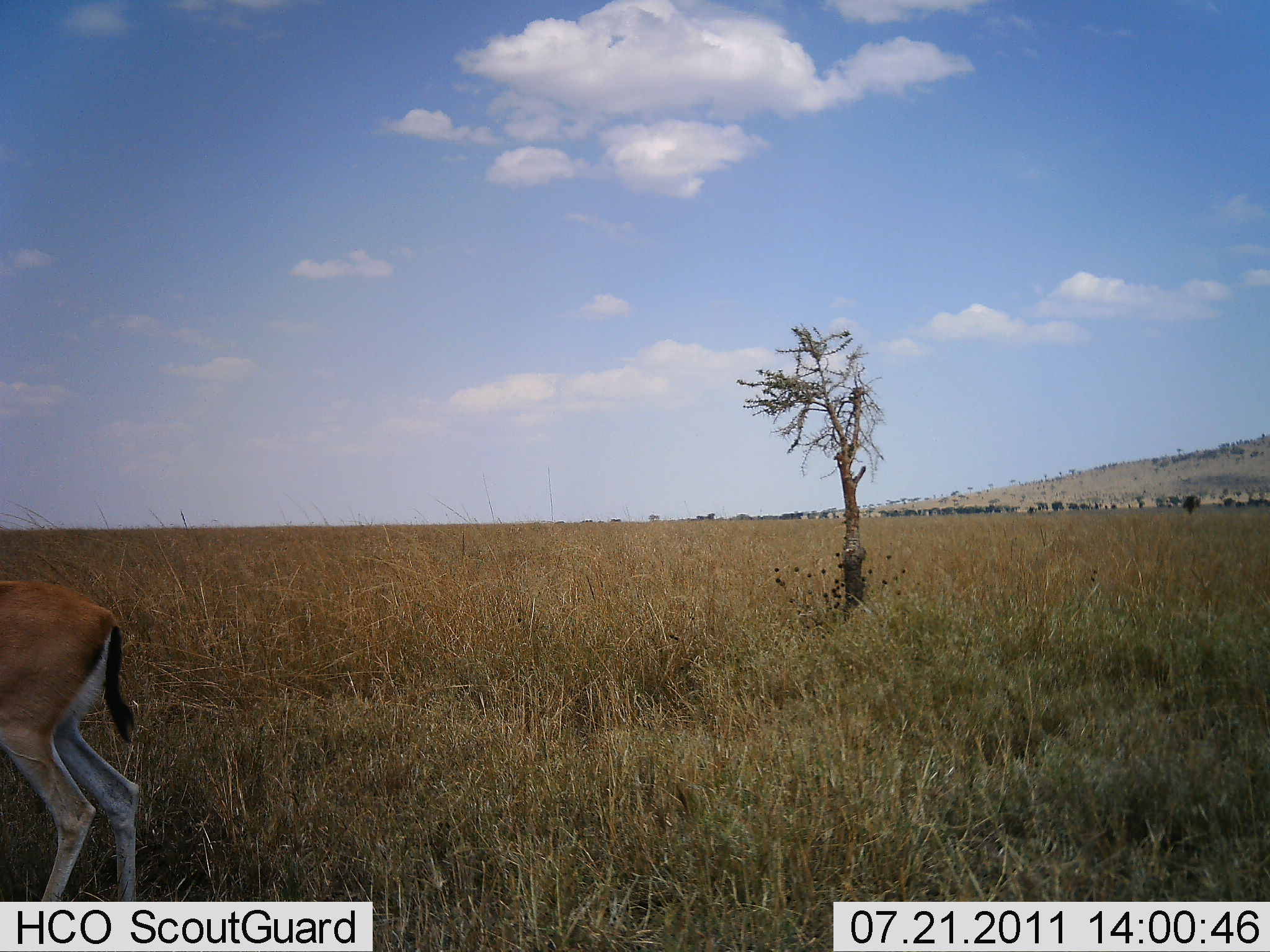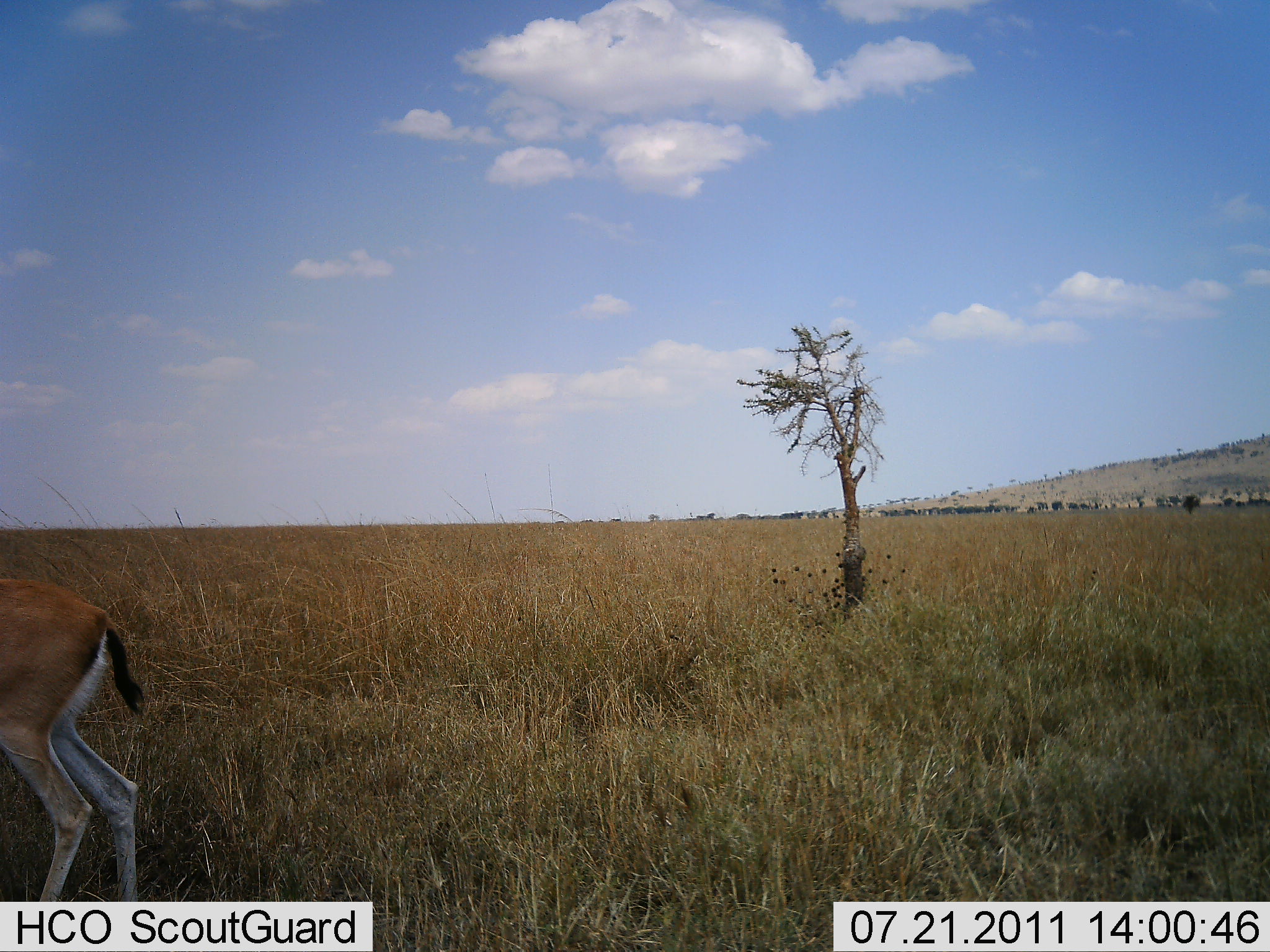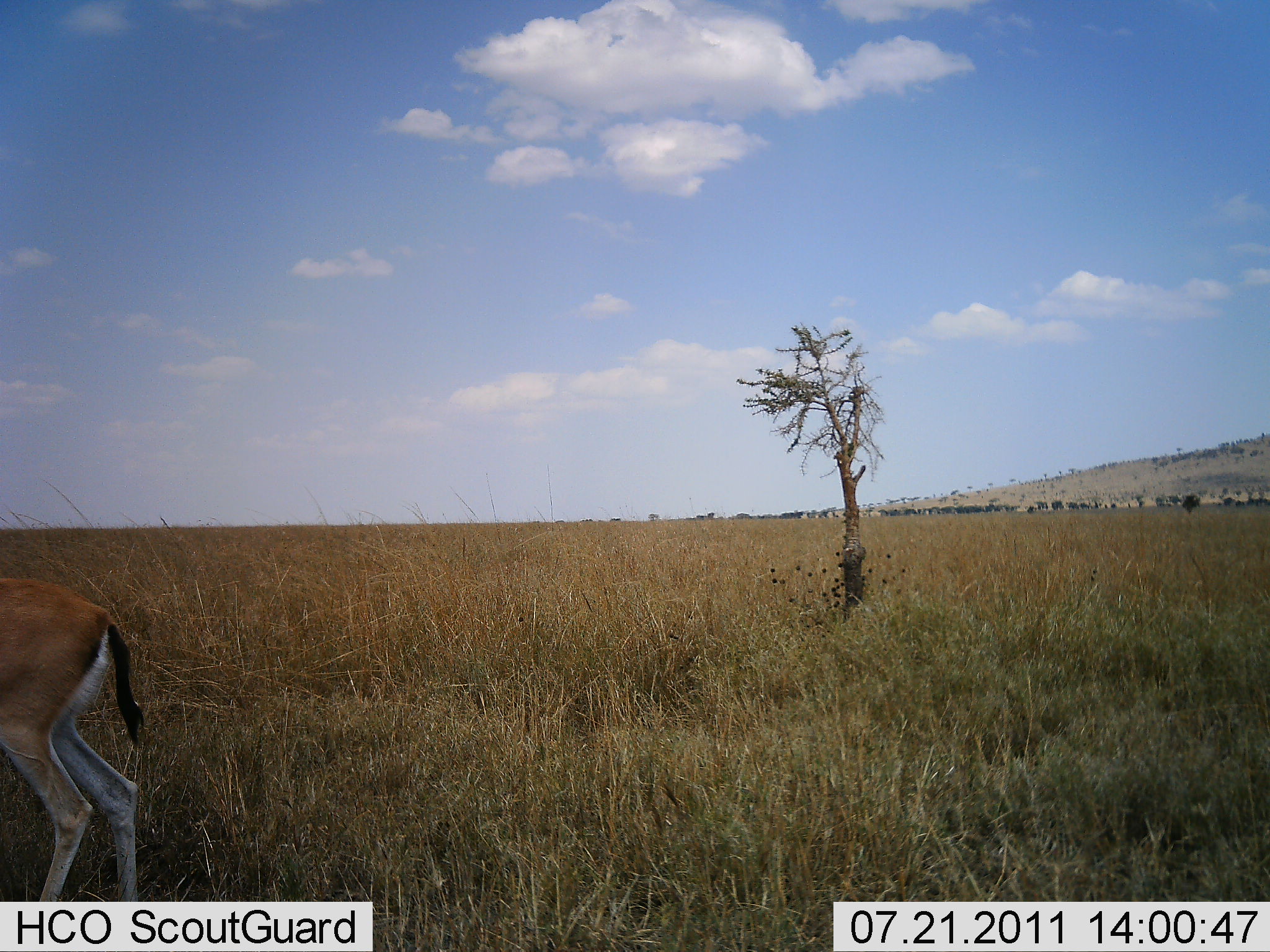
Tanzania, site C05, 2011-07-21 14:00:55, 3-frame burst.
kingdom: Animalia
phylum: Chordata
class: Mammalia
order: Artiodactyla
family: Bovidae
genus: Eudorcas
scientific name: Eudorcas thomsonii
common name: thomson's gazelle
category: gazellethomsons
Gazellethomsons (thomson's gazelle) (Eudorcas thomsonii), count 1. Behavior (volunteer vote fractions): standing 100%, resting 0%, moving 0%, interacting 0%. Young present (vote fraction): 0%. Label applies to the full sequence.